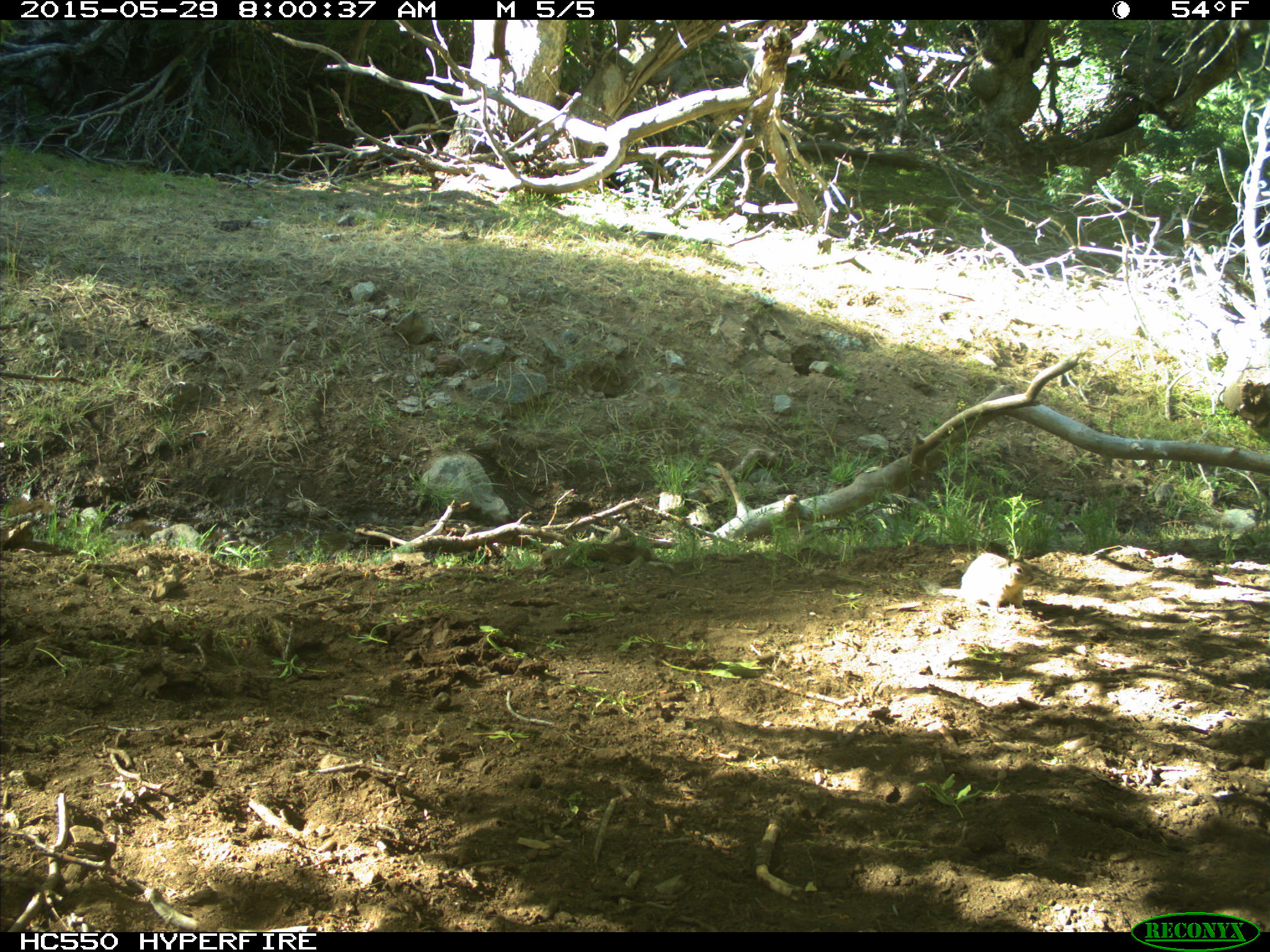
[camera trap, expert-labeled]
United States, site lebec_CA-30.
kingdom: Animalia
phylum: Chordata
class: Mammalia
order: Rodentia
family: Sciuridae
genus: Otospermophilus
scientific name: Otospermophilus beecheyi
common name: california ground squirrel